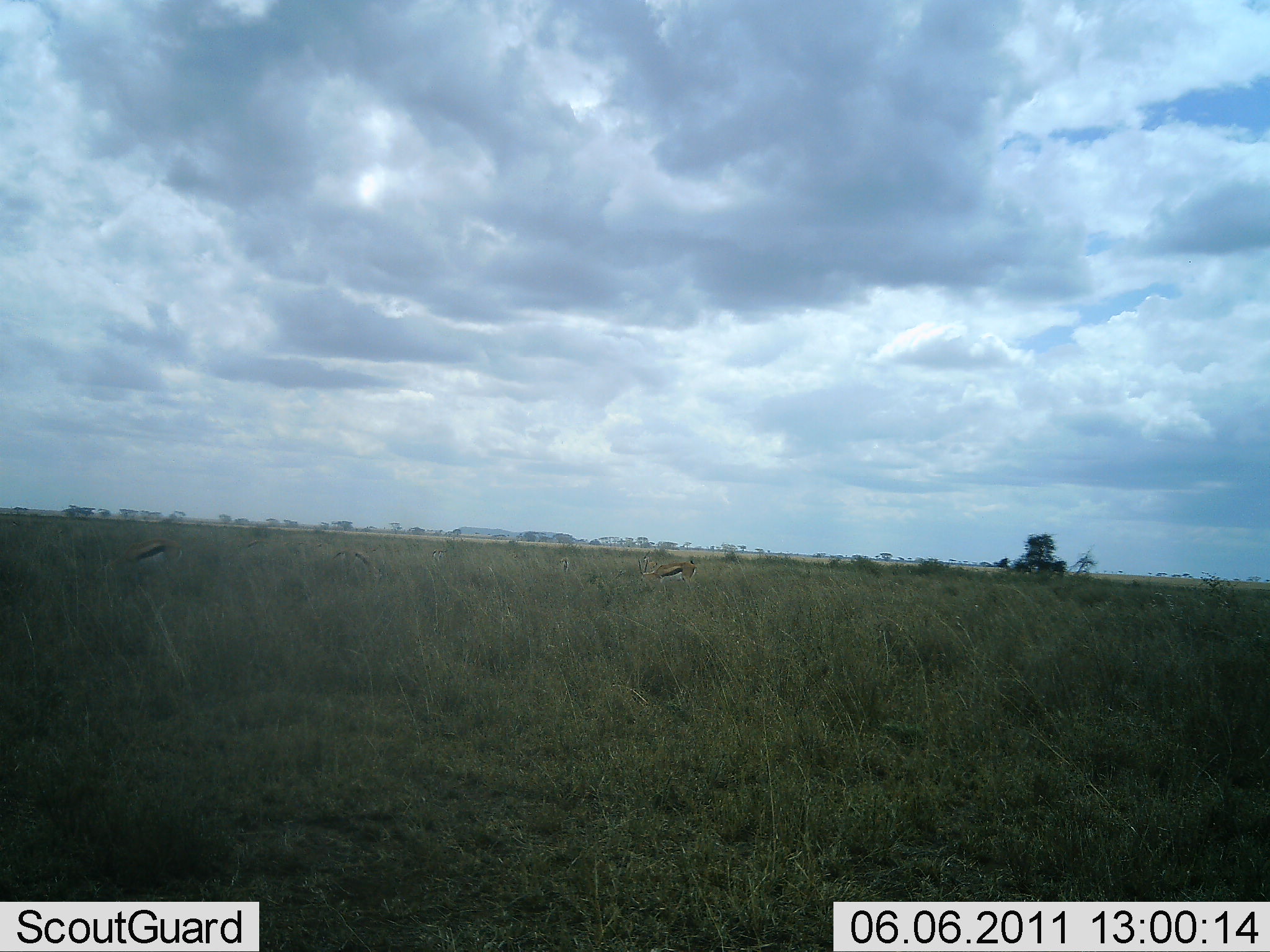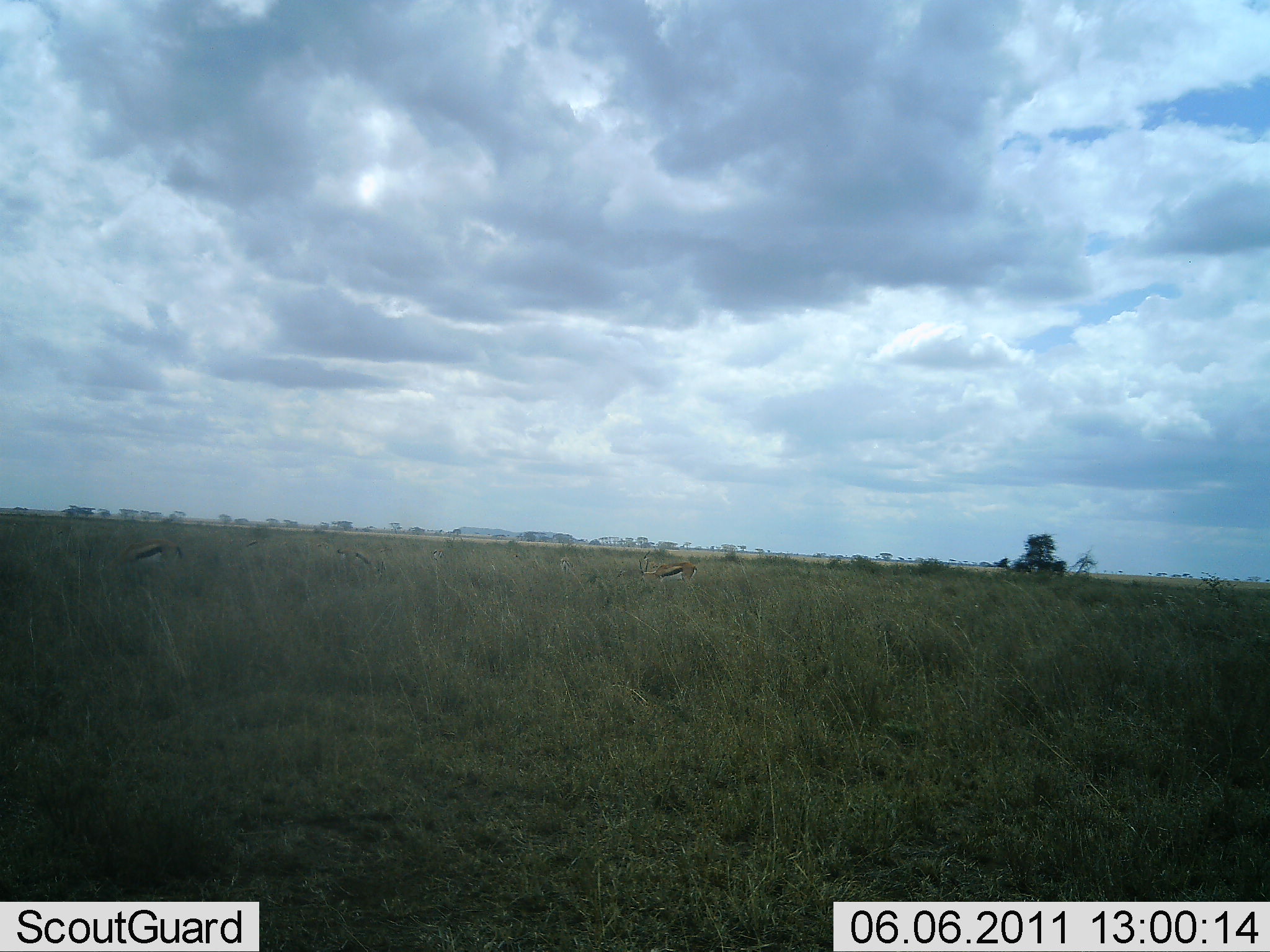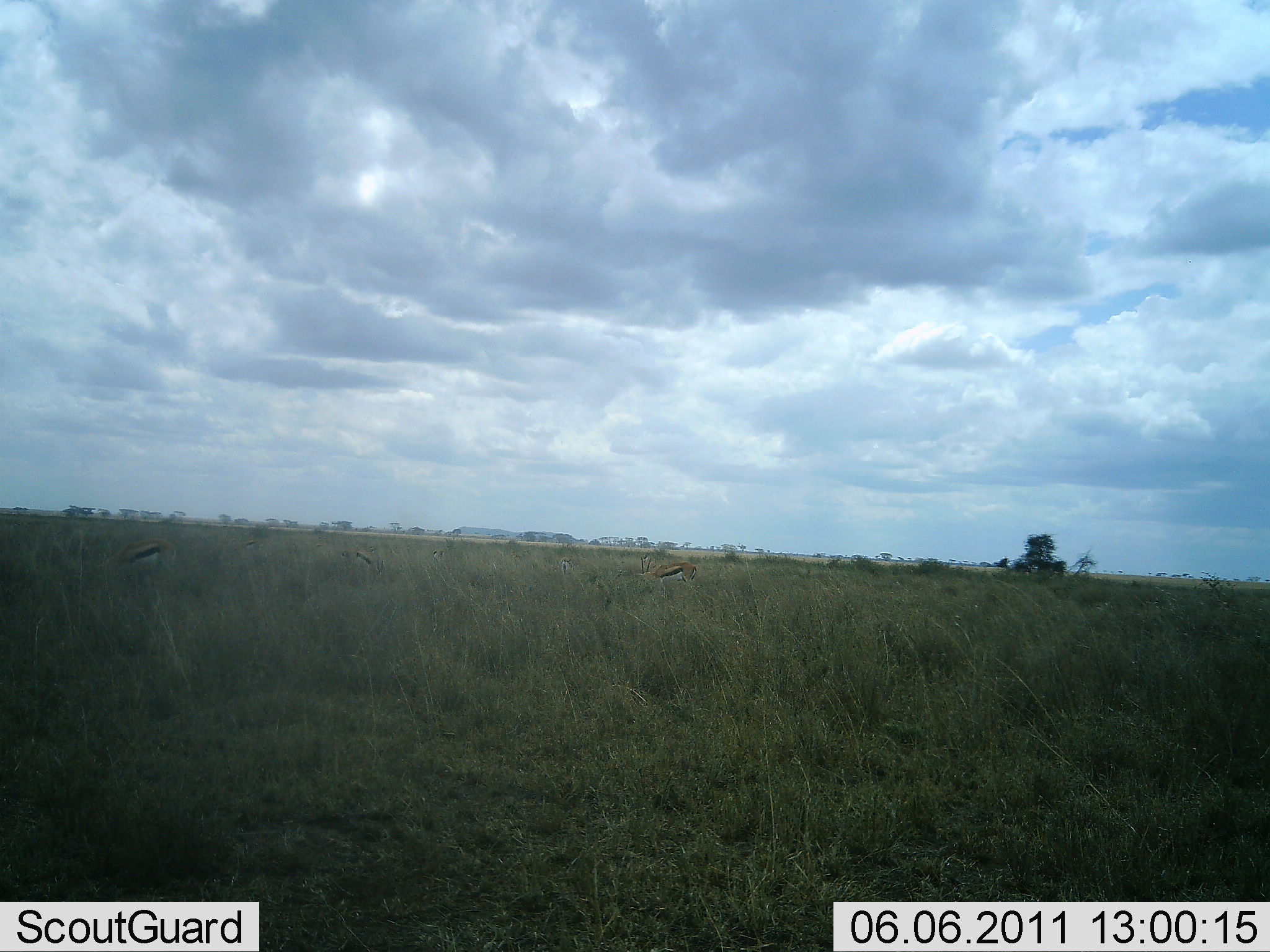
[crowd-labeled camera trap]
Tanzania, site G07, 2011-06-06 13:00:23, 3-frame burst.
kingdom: Animalia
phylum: Chordata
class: Mammalia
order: Artiodactyla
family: Bovidae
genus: Eudorcas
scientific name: Eudorcas thomsonii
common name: thomson's gazelle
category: gazellethomsons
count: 3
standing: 38%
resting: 8%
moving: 8%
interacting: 0%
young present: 0%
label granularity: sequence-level